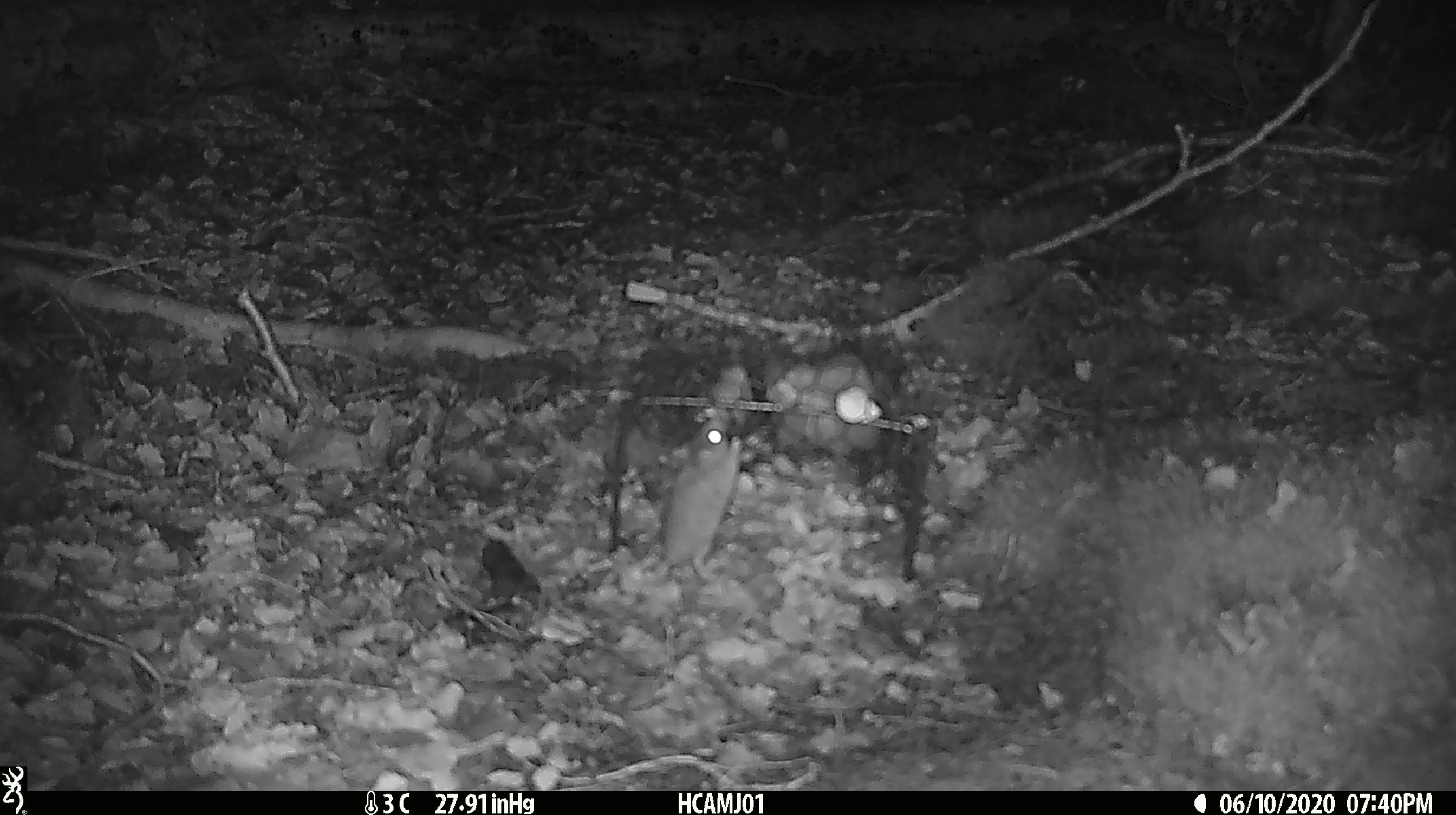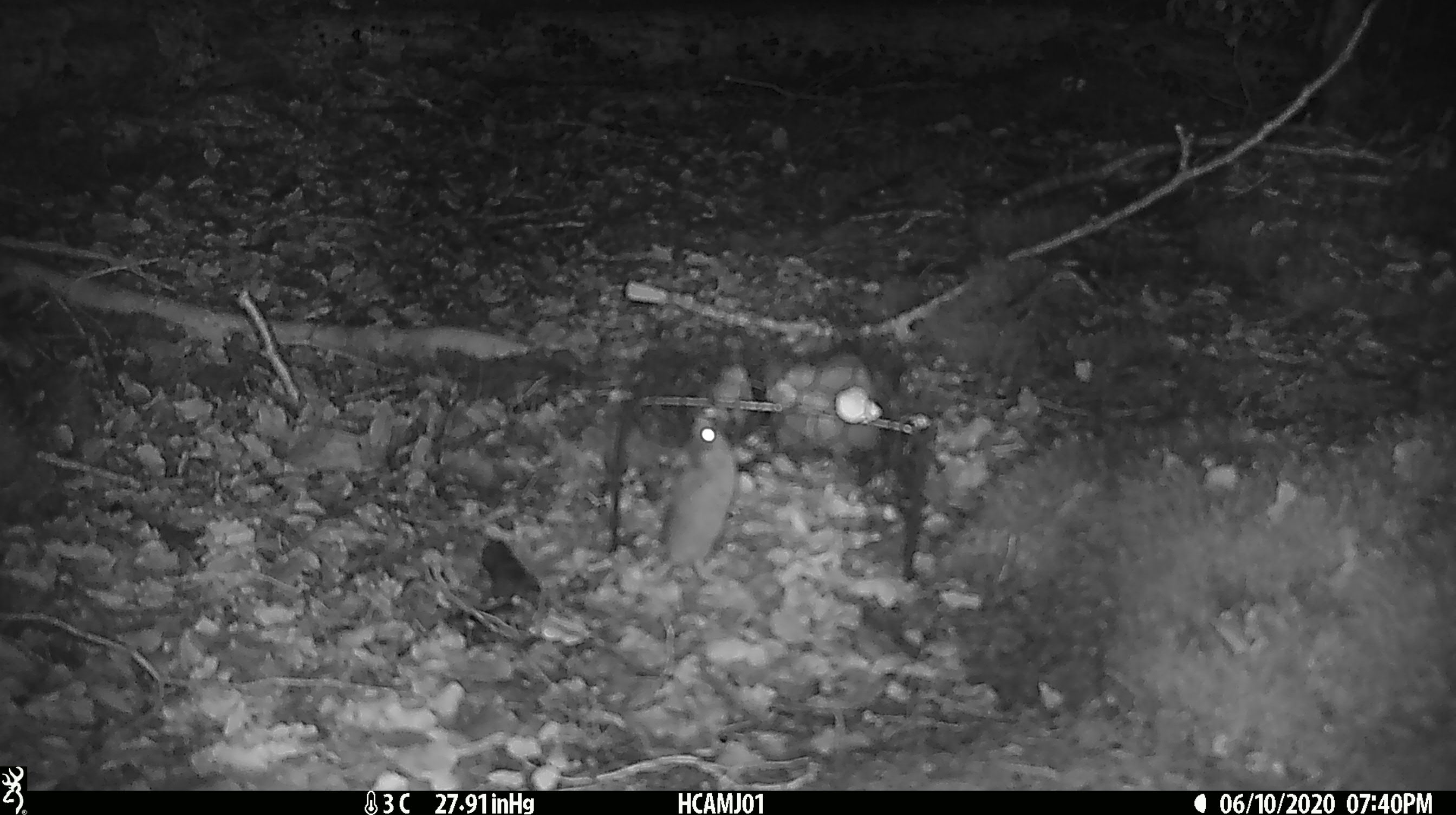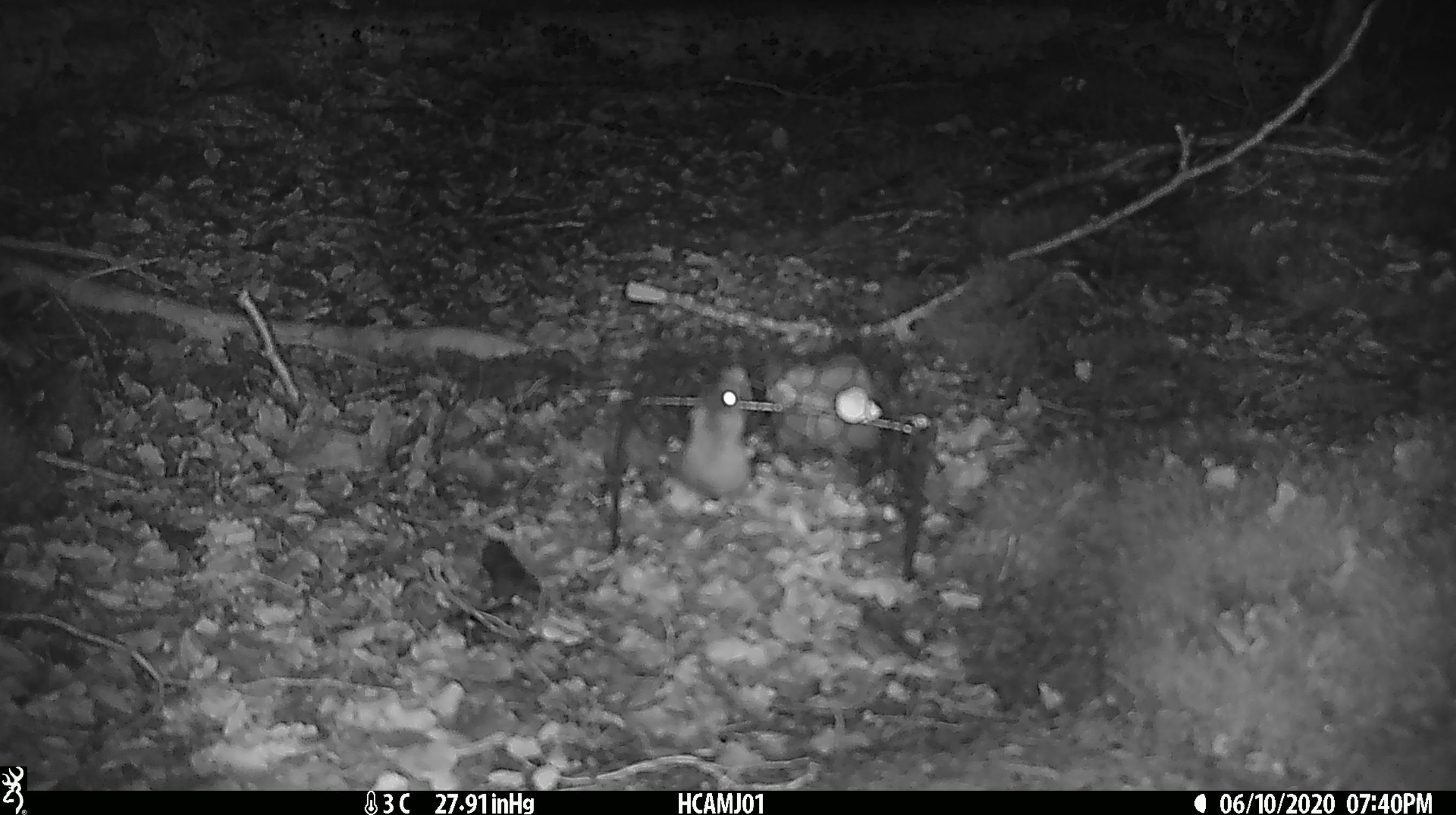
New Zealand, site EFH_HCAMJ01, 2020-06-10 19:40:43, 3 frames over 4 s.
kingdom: Animalia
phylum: Chordata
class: Mammalia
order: Rodentia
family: Muridae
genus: Mus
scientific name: Mus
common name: mouse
Mouse (Mus).